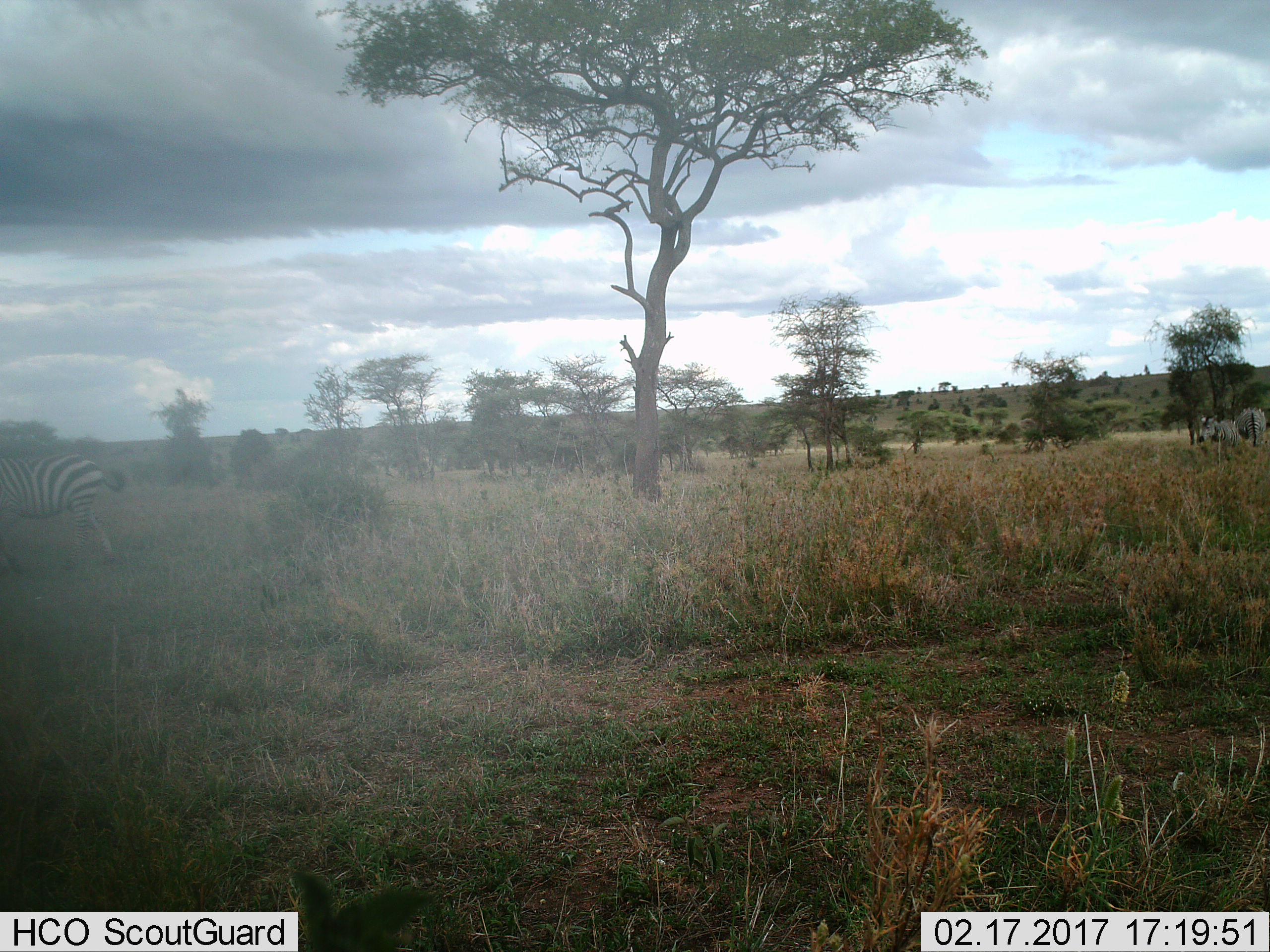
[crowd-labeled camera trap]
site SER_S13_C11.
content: unidentified animal